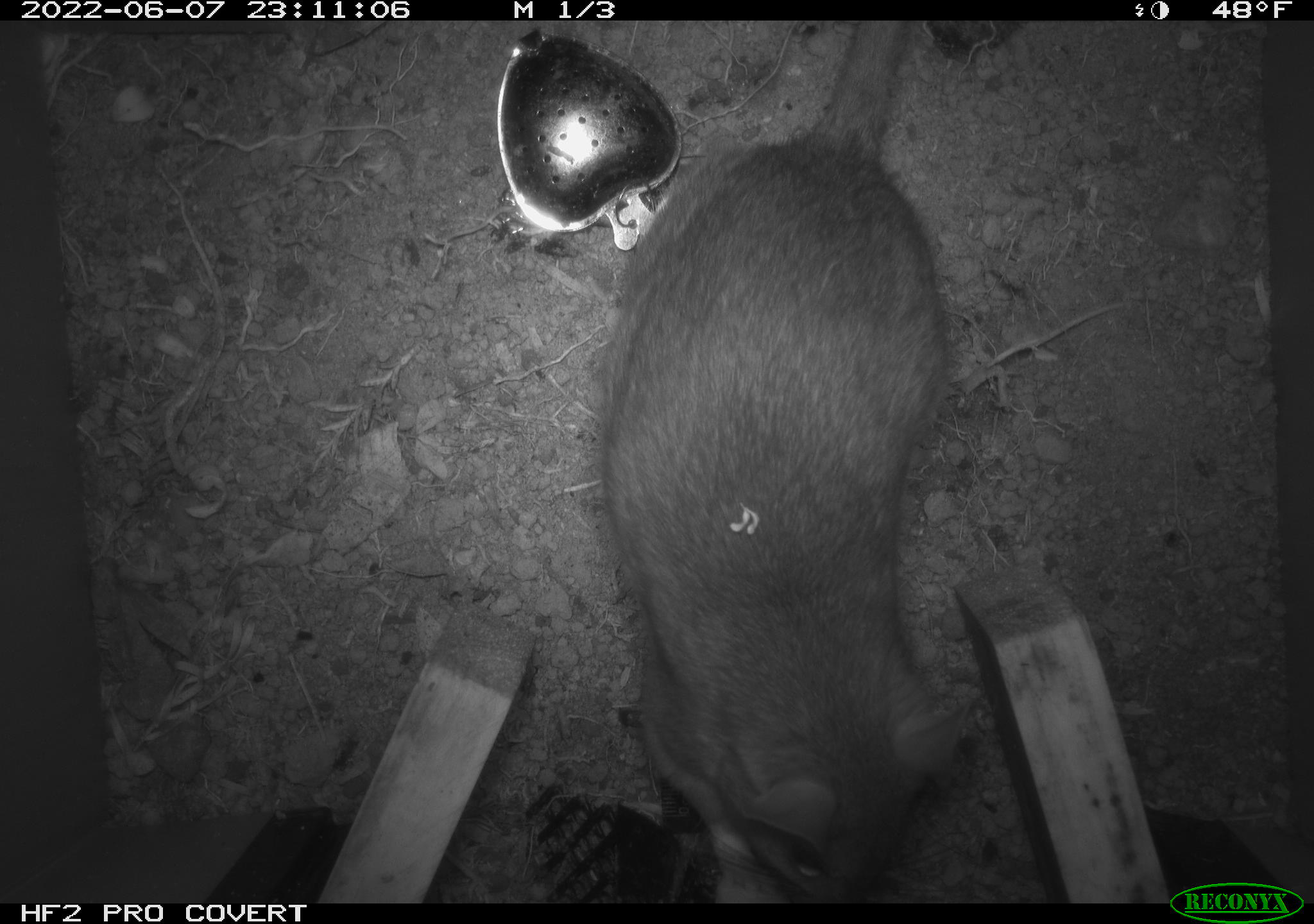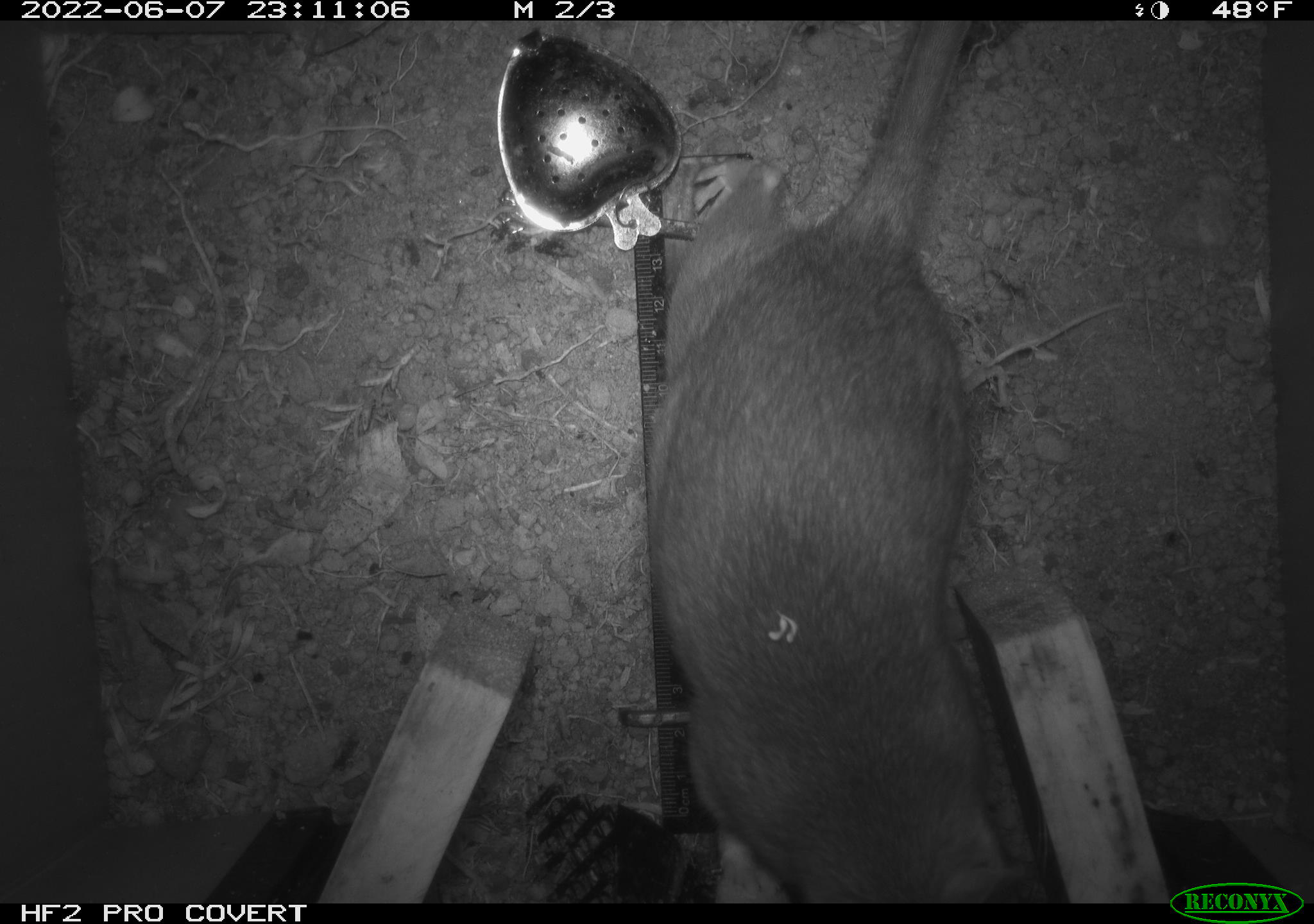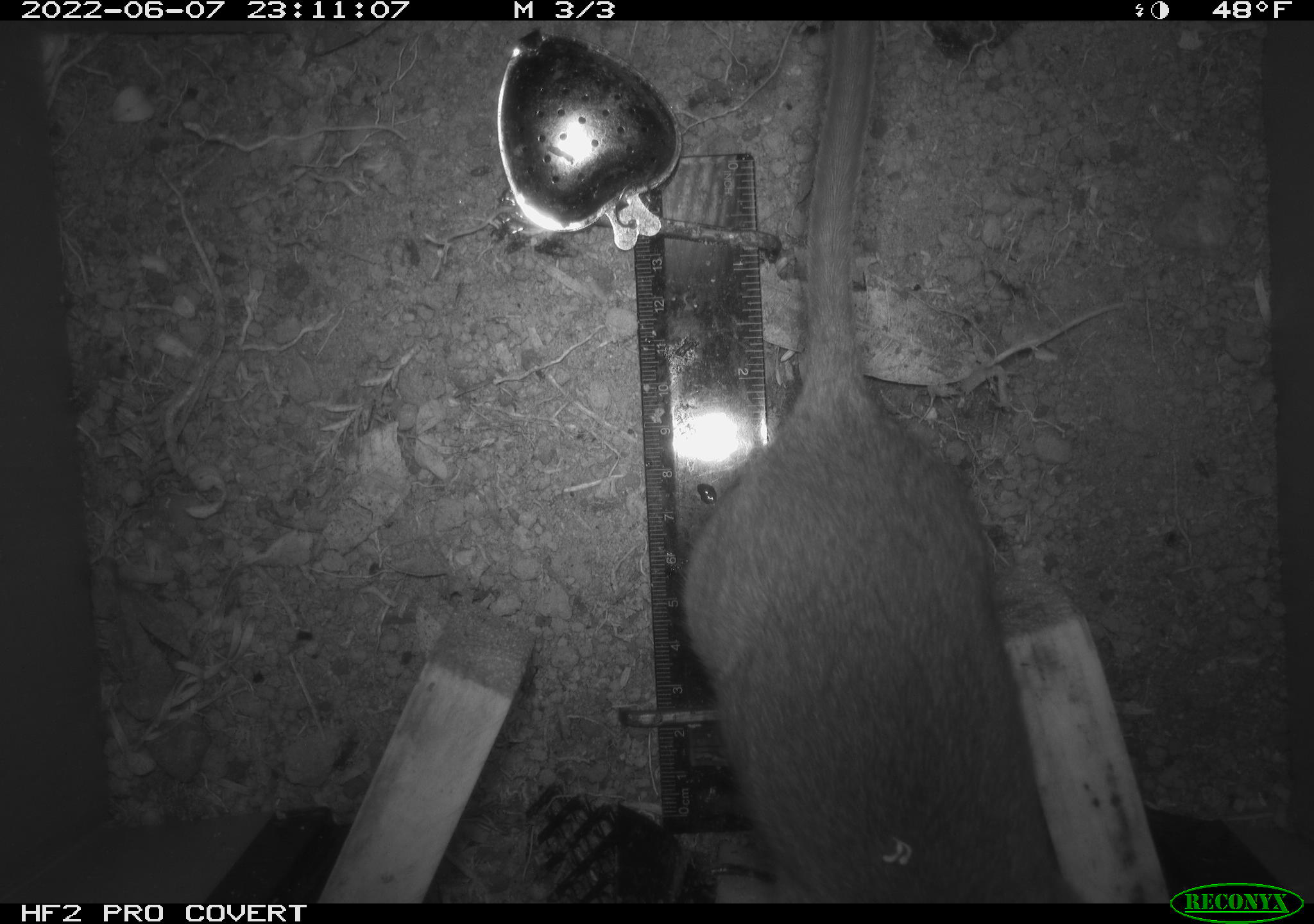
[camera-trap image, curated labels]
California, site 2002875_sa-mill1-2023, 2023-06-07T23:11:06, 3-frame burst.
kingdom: Animalia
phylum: Chordata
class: Mammalia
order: Rodentia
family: Cricetidae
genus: Neotoma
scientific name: Neotoma fuscipes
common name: dusky-footed woodrat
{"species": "dusky-footed woodrat (Neotoma fuscipes)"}